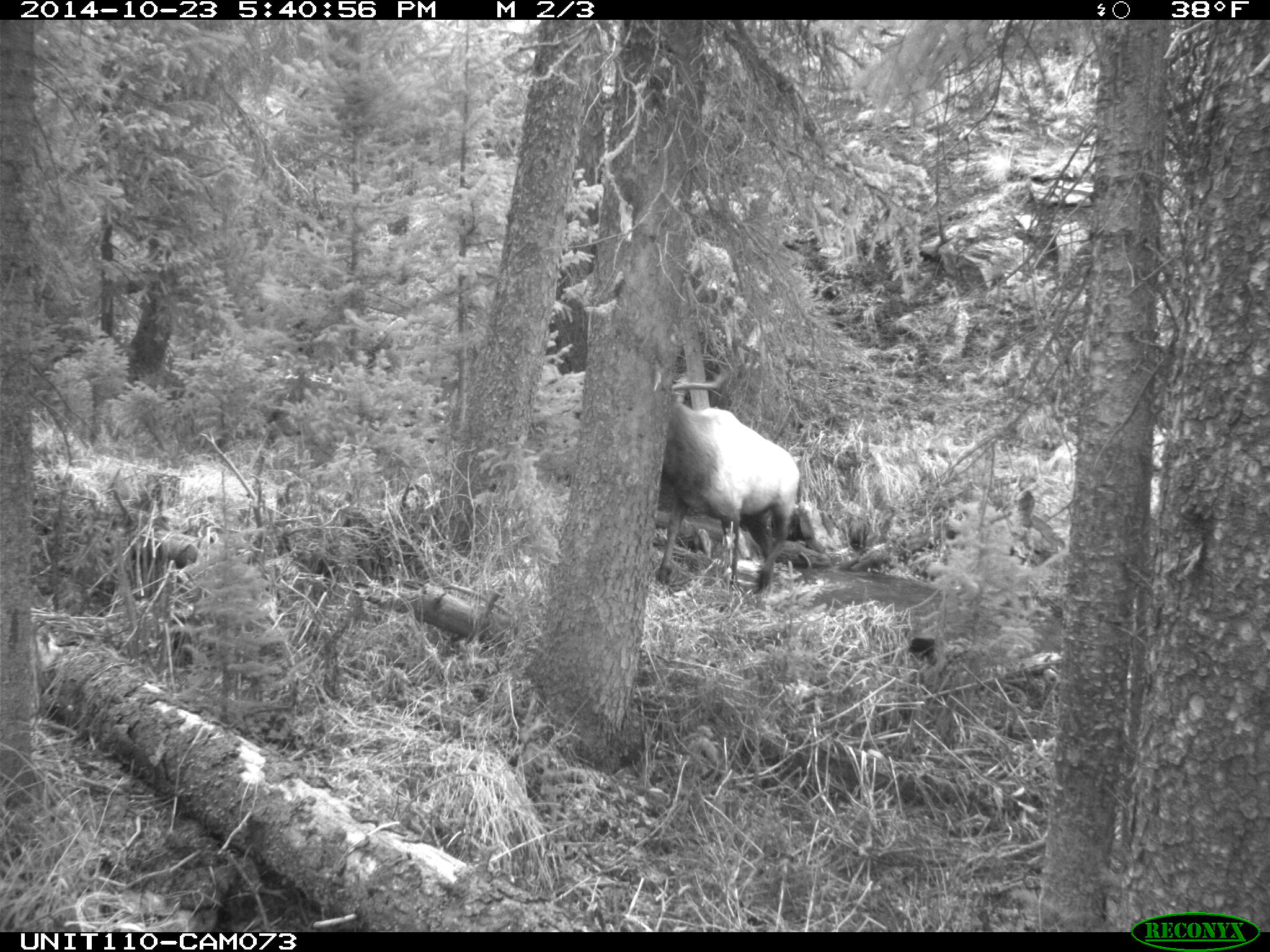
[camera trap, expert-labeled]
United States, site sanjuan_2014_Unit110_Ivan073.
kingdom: Animalia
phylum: Chordata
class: Mammalia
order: Artiodactyla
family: Cervidae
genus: Cervus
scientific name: Cervus elaphus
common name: red deer